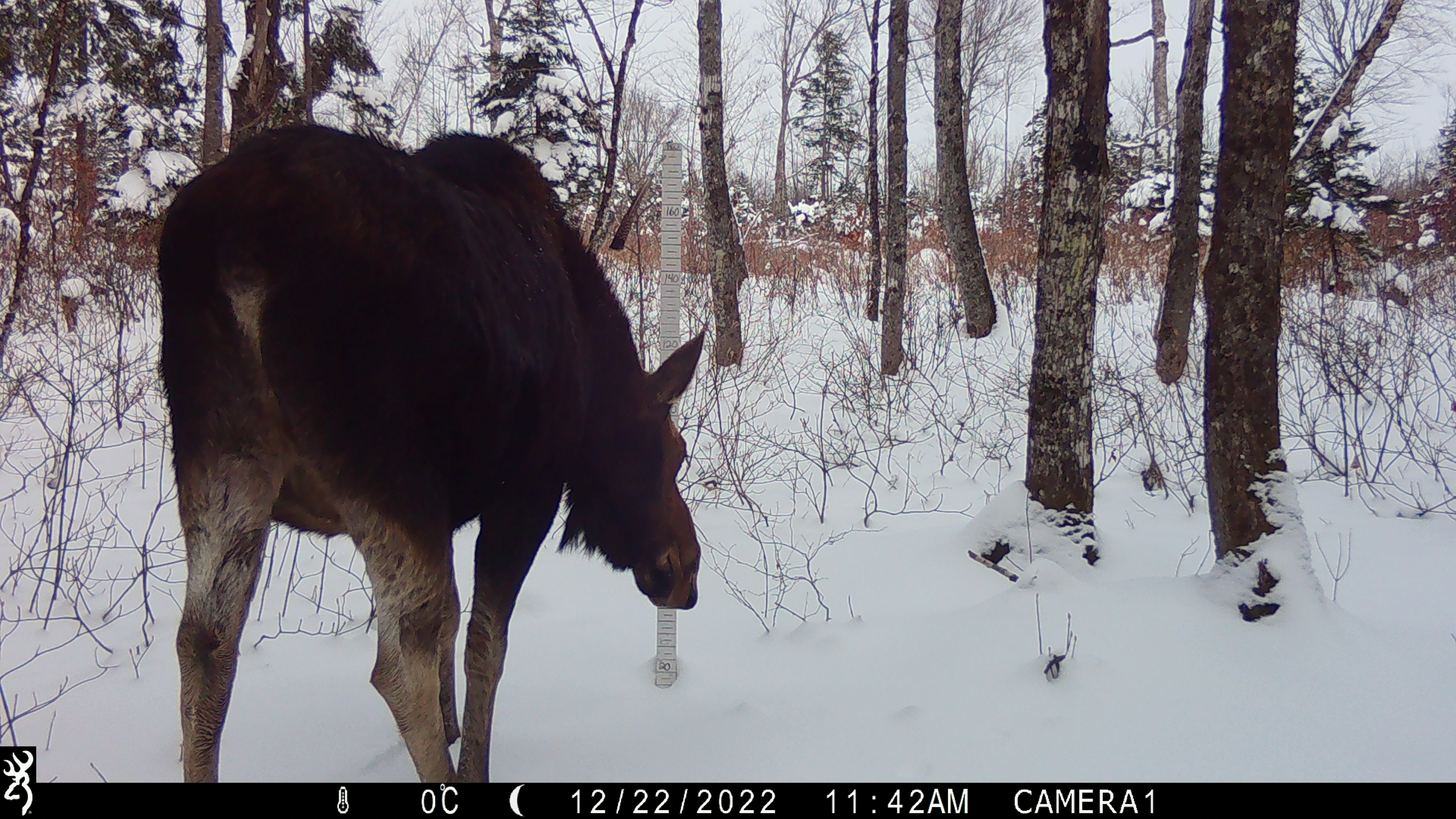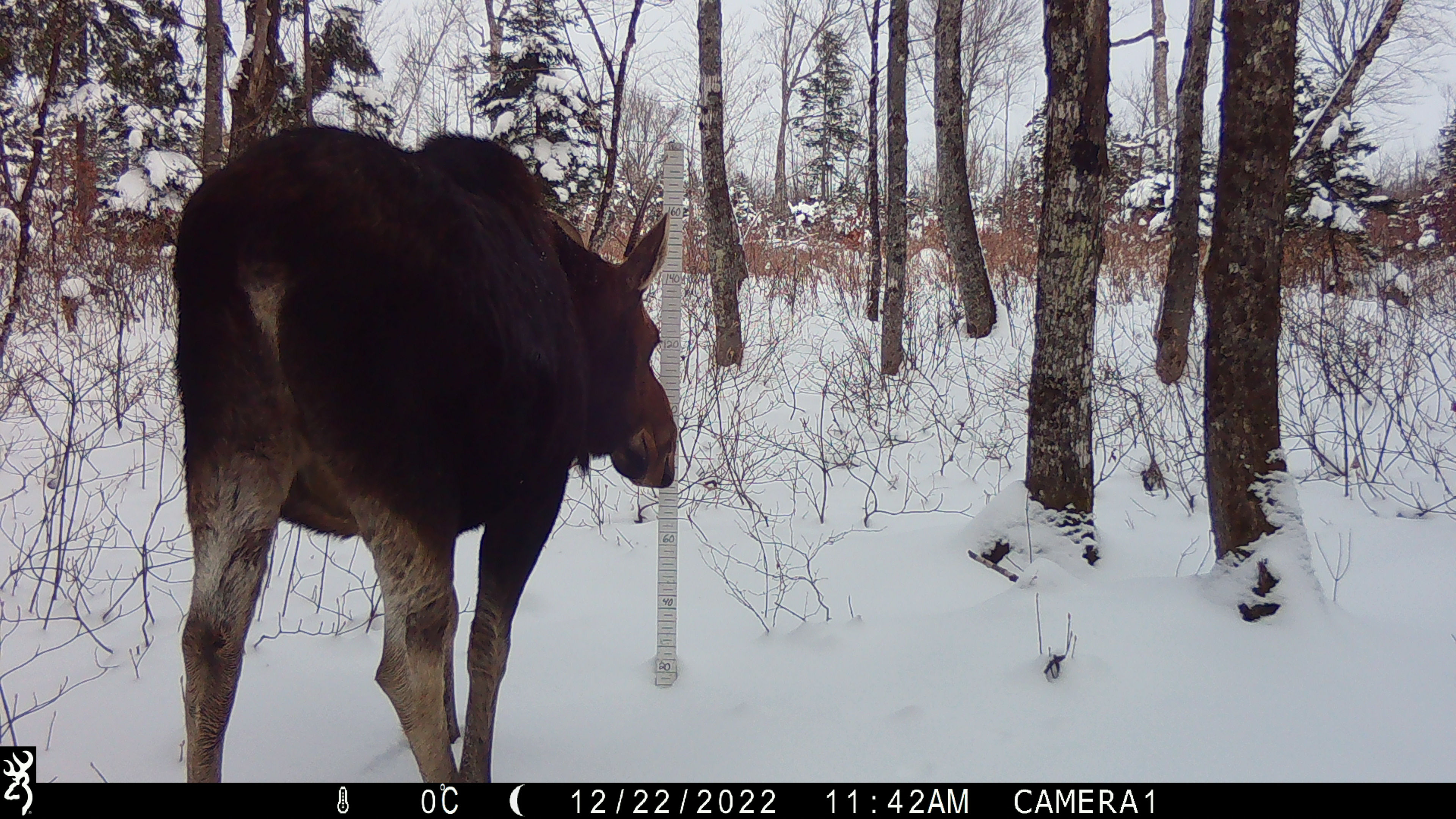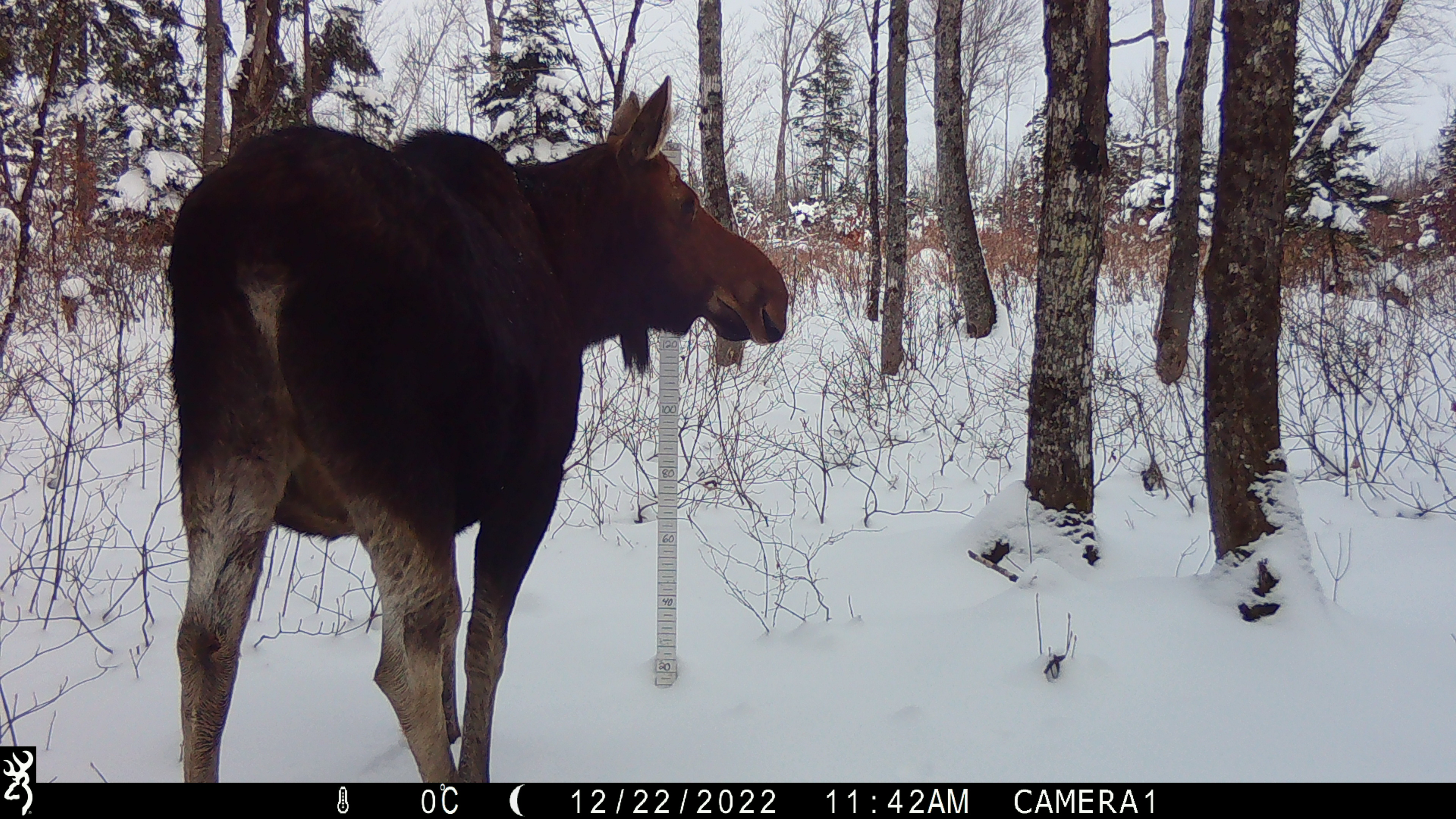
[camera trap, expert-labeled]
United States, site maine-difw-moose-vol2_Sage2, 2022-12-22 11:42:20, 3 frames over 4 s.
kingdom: Animalia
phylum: Chordata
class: Mammalia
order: Artiodactyla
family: Cervidae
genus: Alces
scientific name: Alces alces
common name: moose